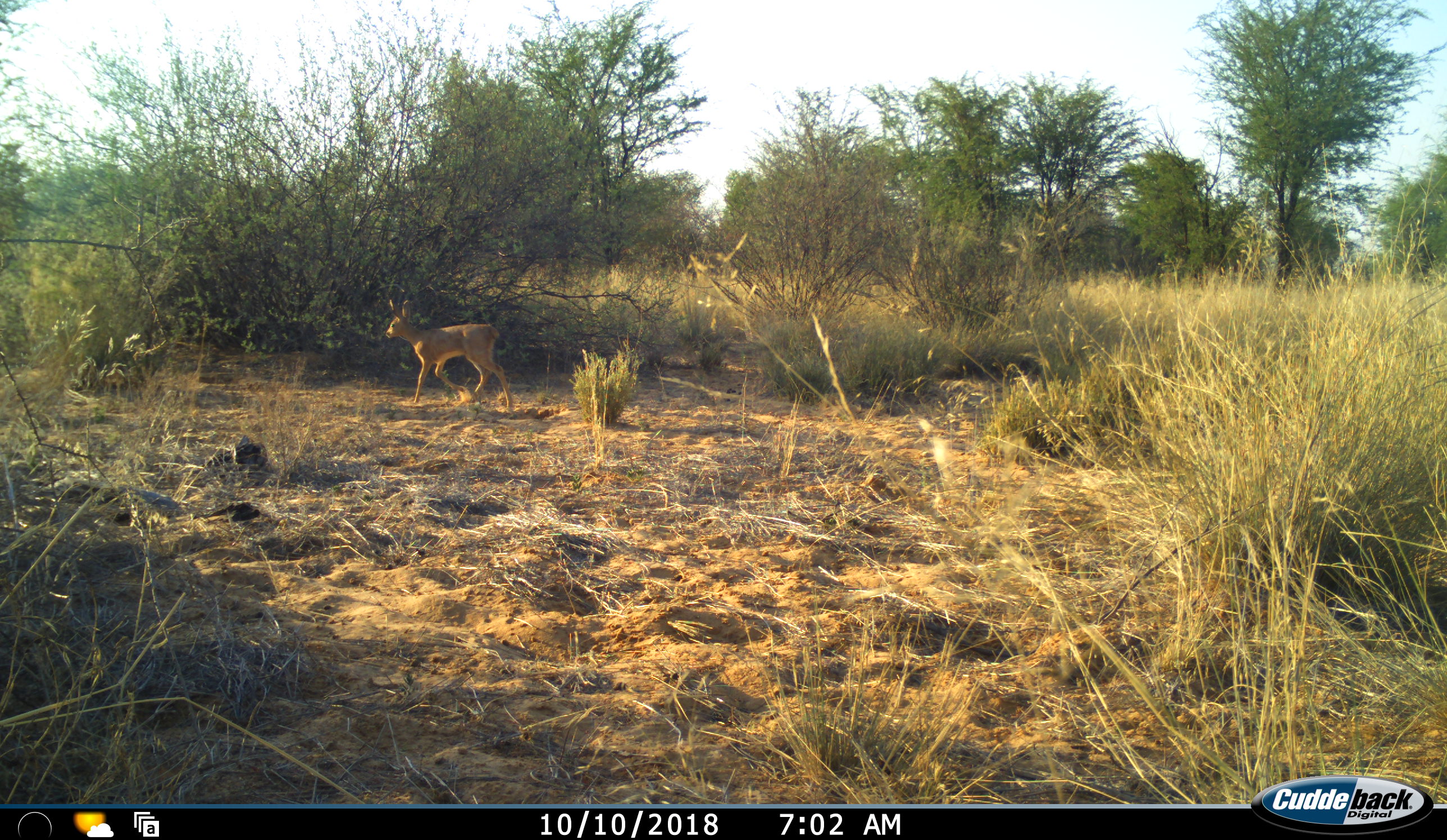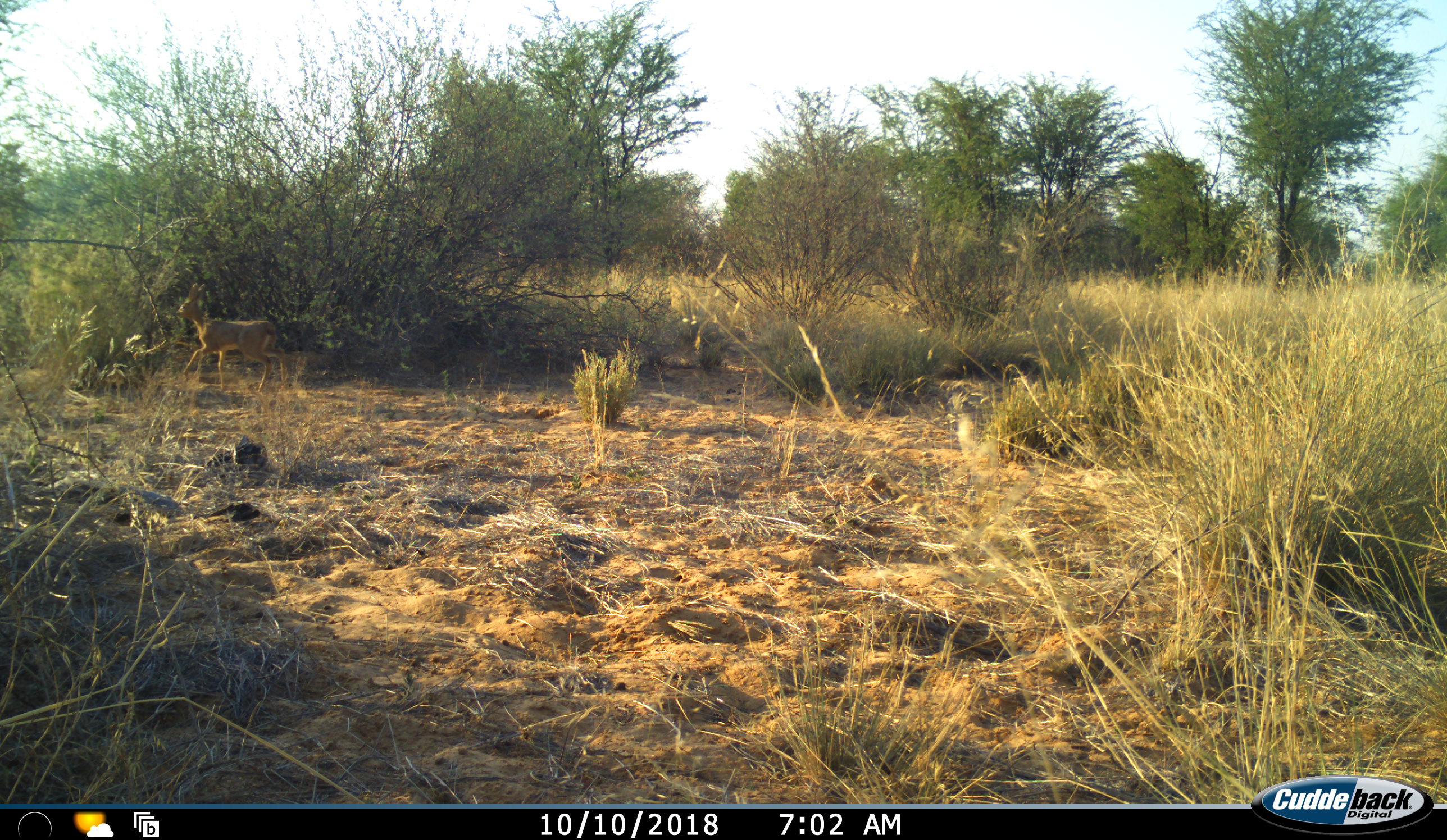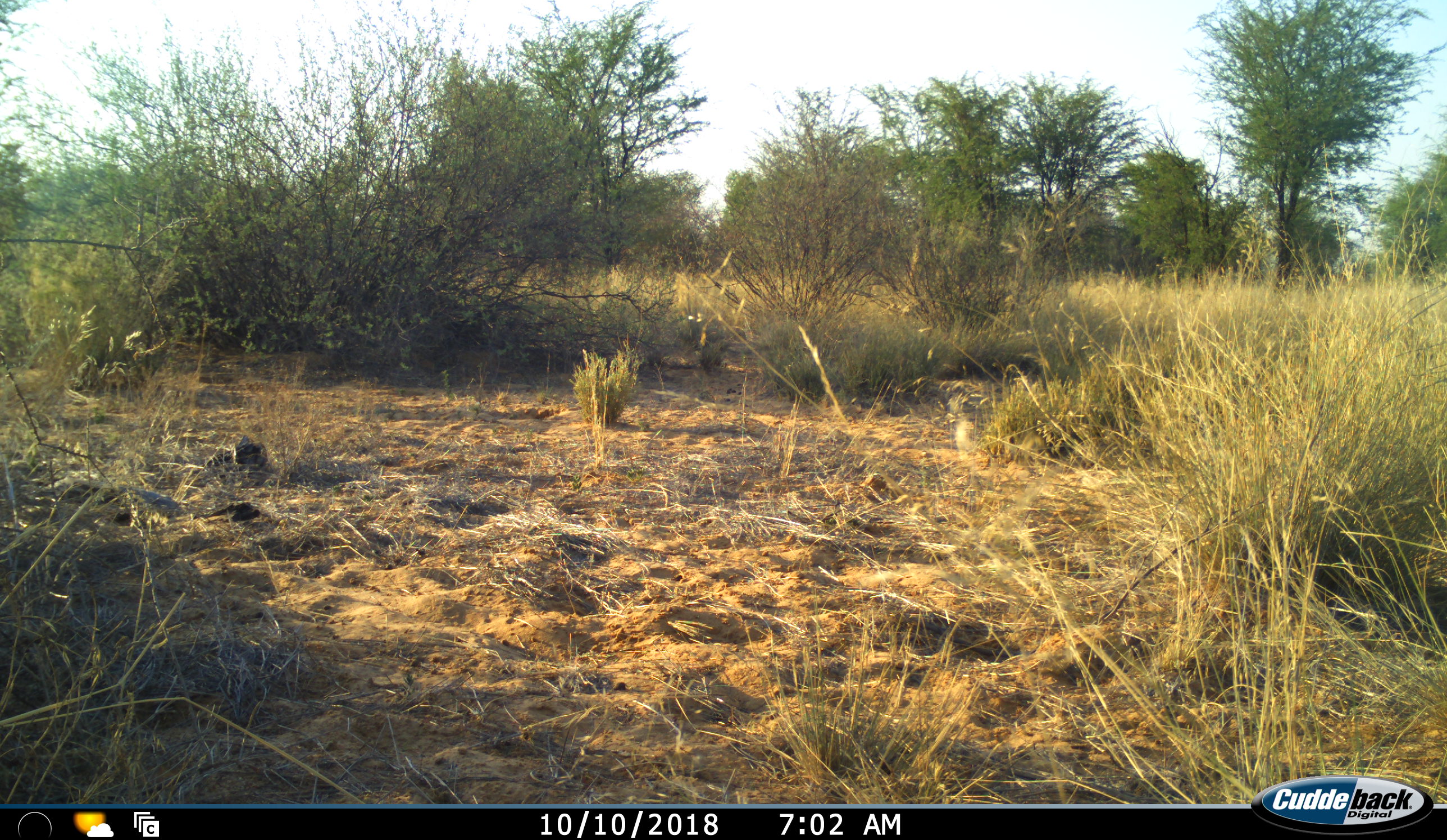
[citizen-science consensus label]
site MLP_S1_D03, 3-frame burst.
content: unidentified animal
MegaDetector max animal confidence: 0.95